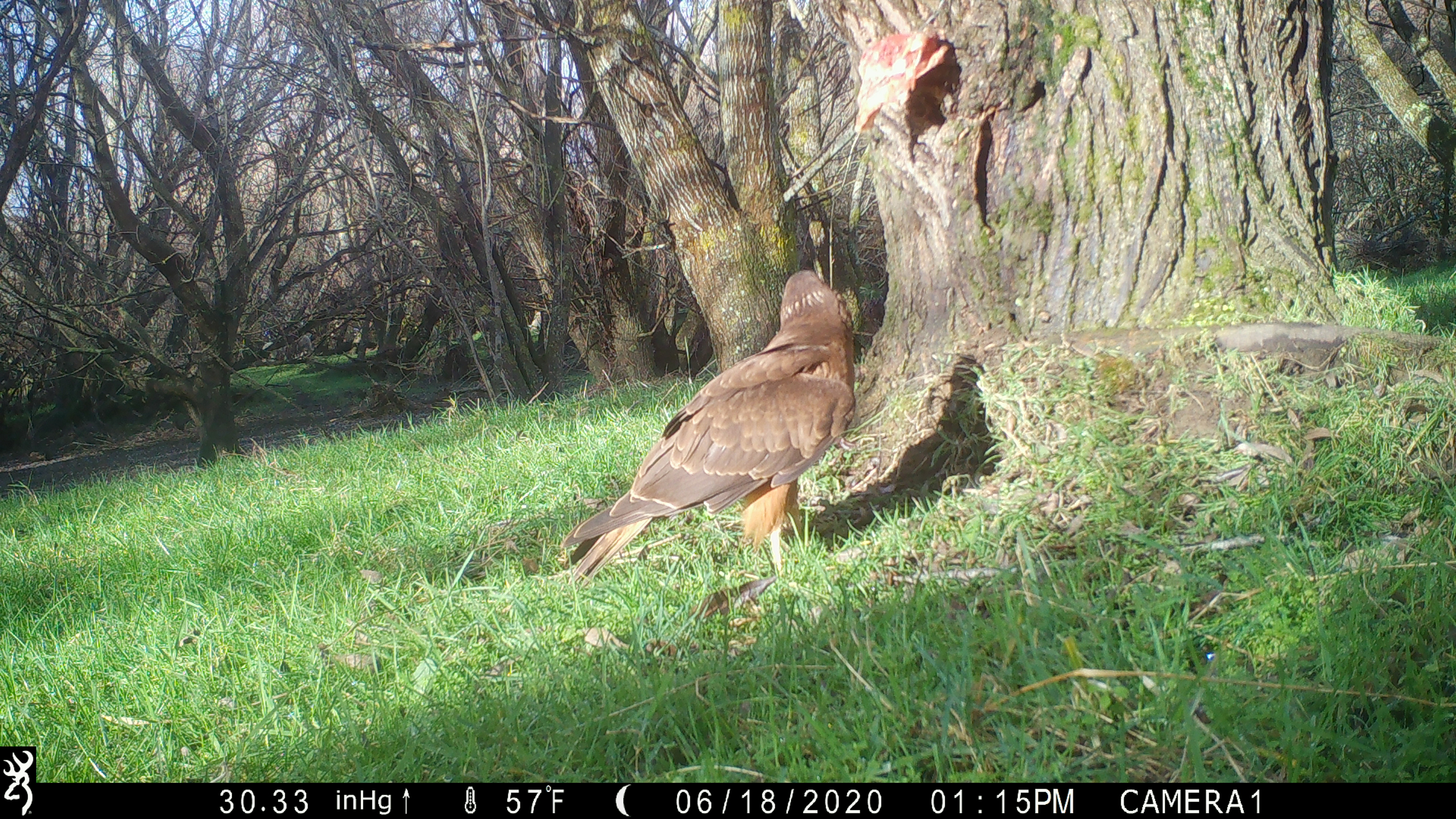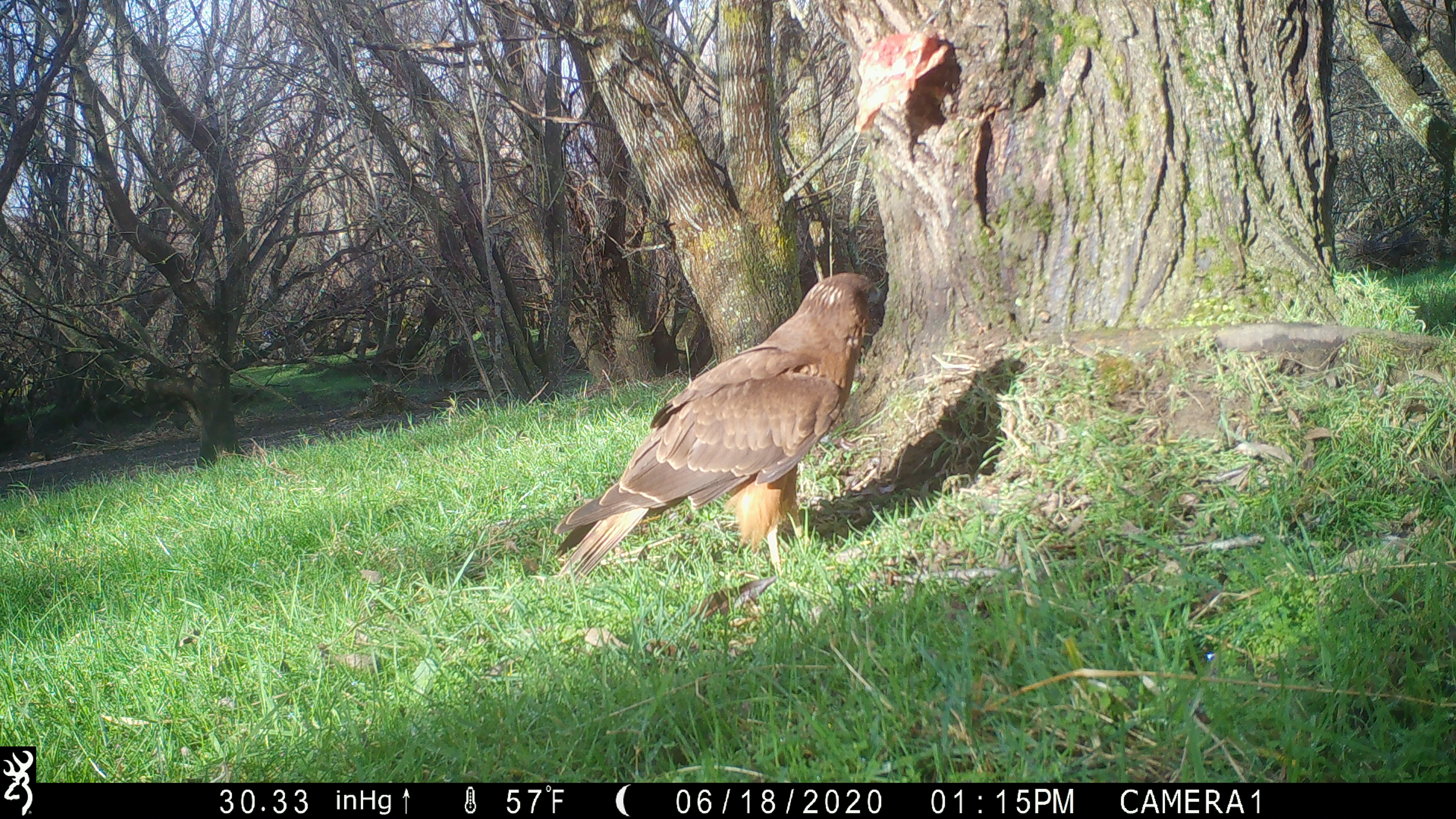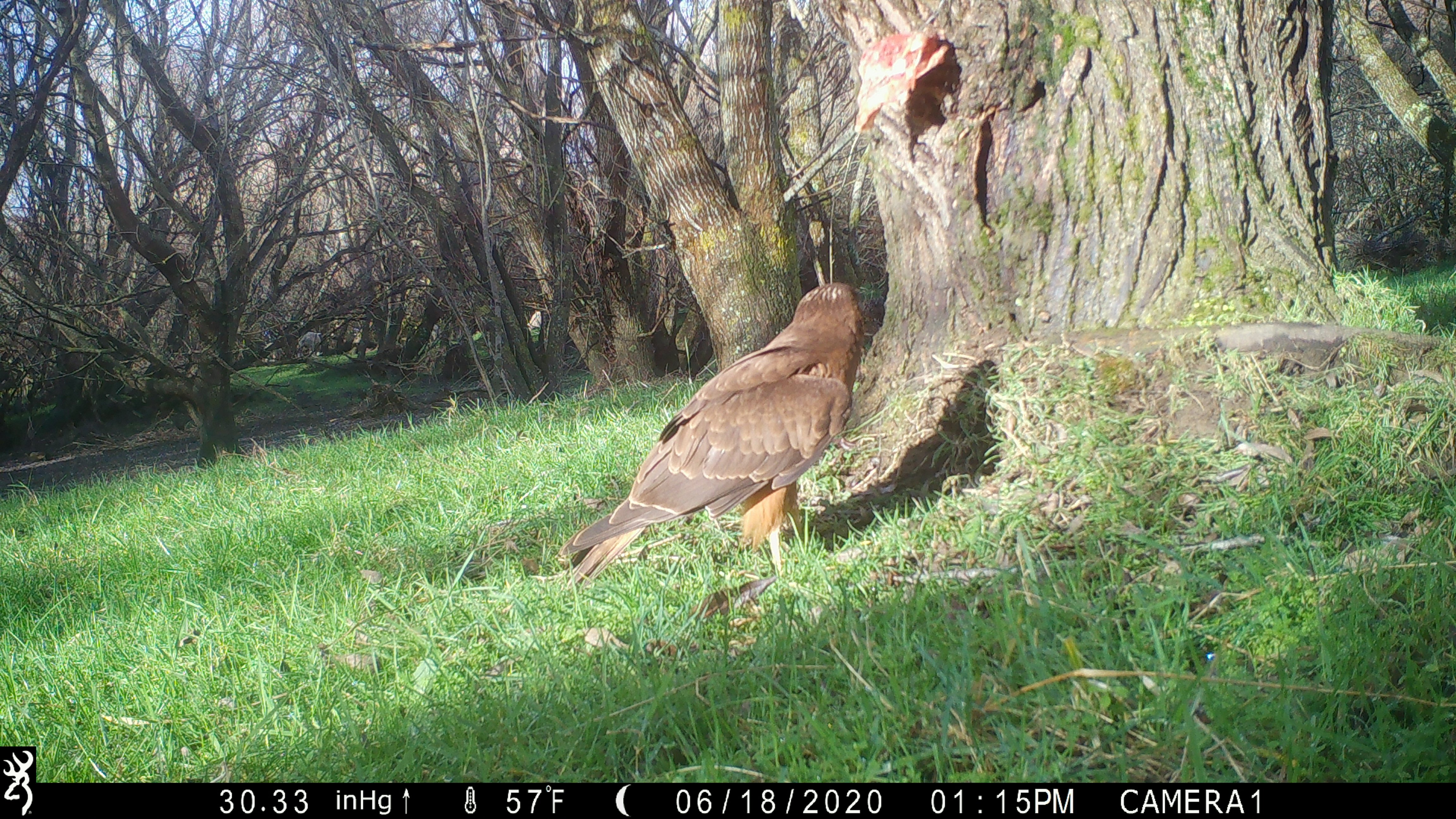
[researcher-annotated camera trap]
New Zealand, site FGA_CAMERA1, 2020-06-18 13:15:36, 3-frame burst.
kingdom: Animalia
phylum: Chordata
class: Aves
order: Accipitriformes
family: Accipitridae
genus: Circus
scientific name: Circus approximans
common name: swamp harrier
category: harrier